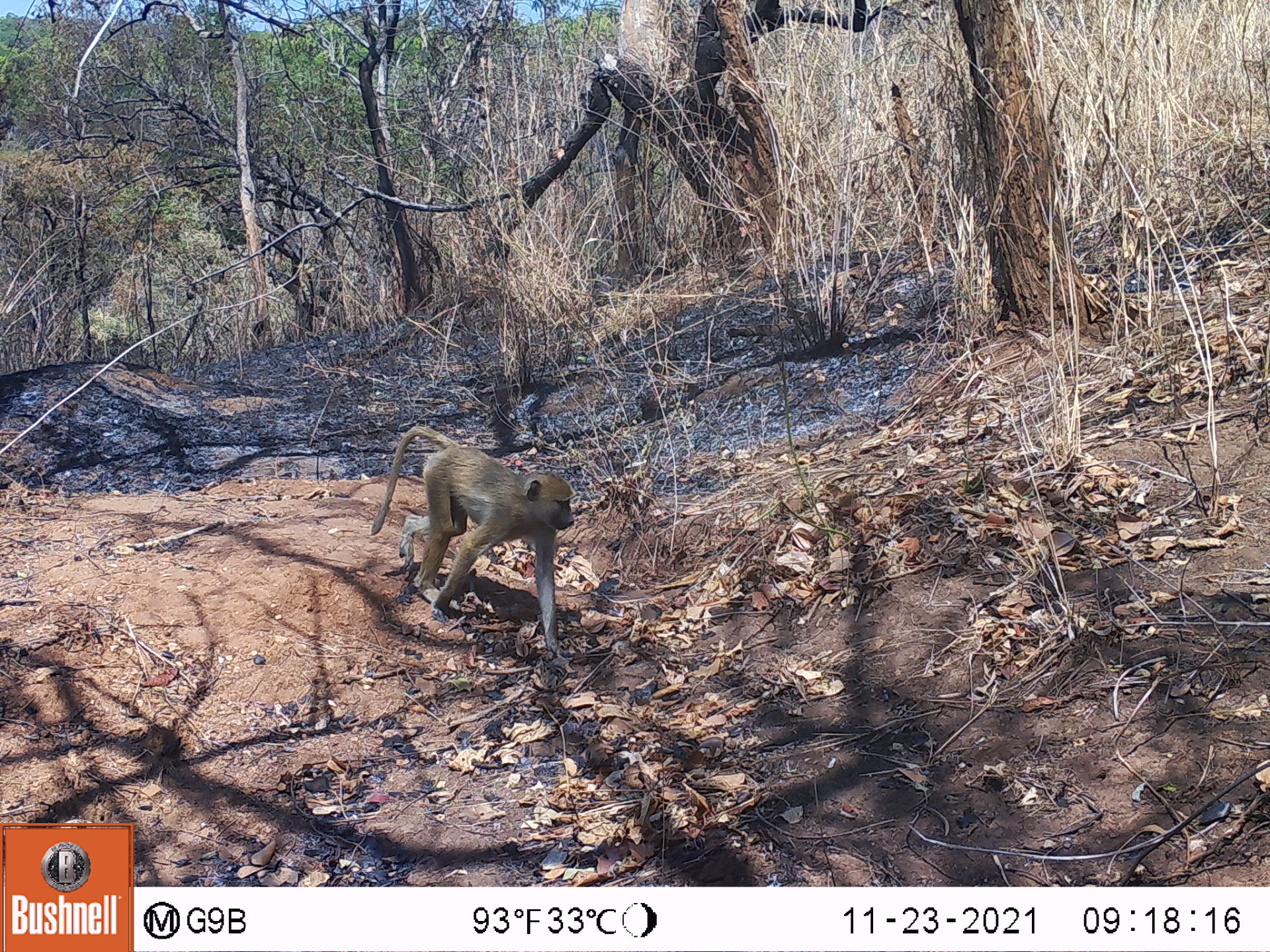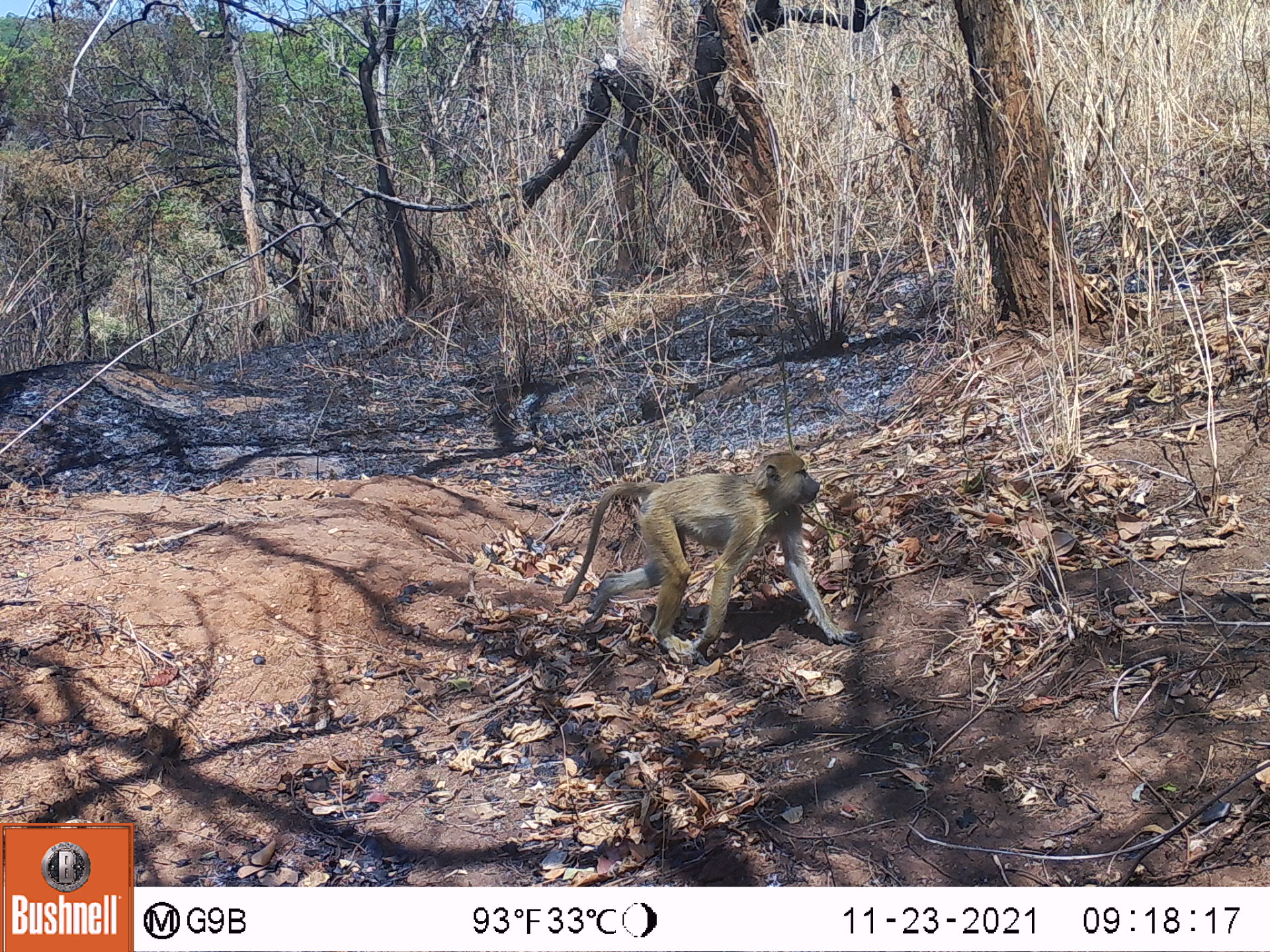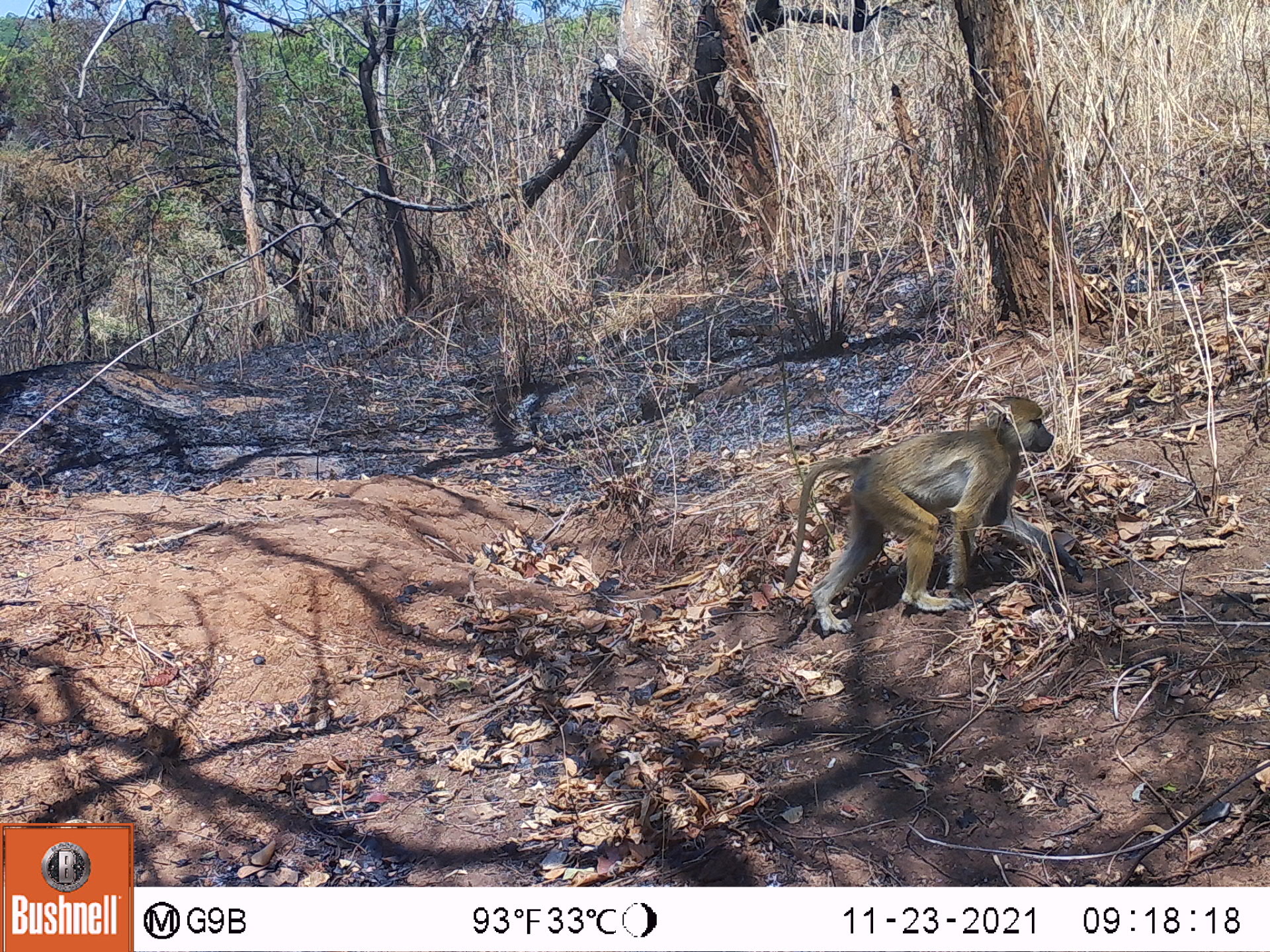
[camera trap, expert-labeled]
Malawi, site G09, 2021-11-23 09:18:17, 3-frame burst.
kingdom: Animalia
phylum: Chordata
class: Mammalia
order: Primates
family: Cercopithecidae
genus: Papio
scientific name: Papio cynocephalus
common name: yellow baboon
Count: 1.